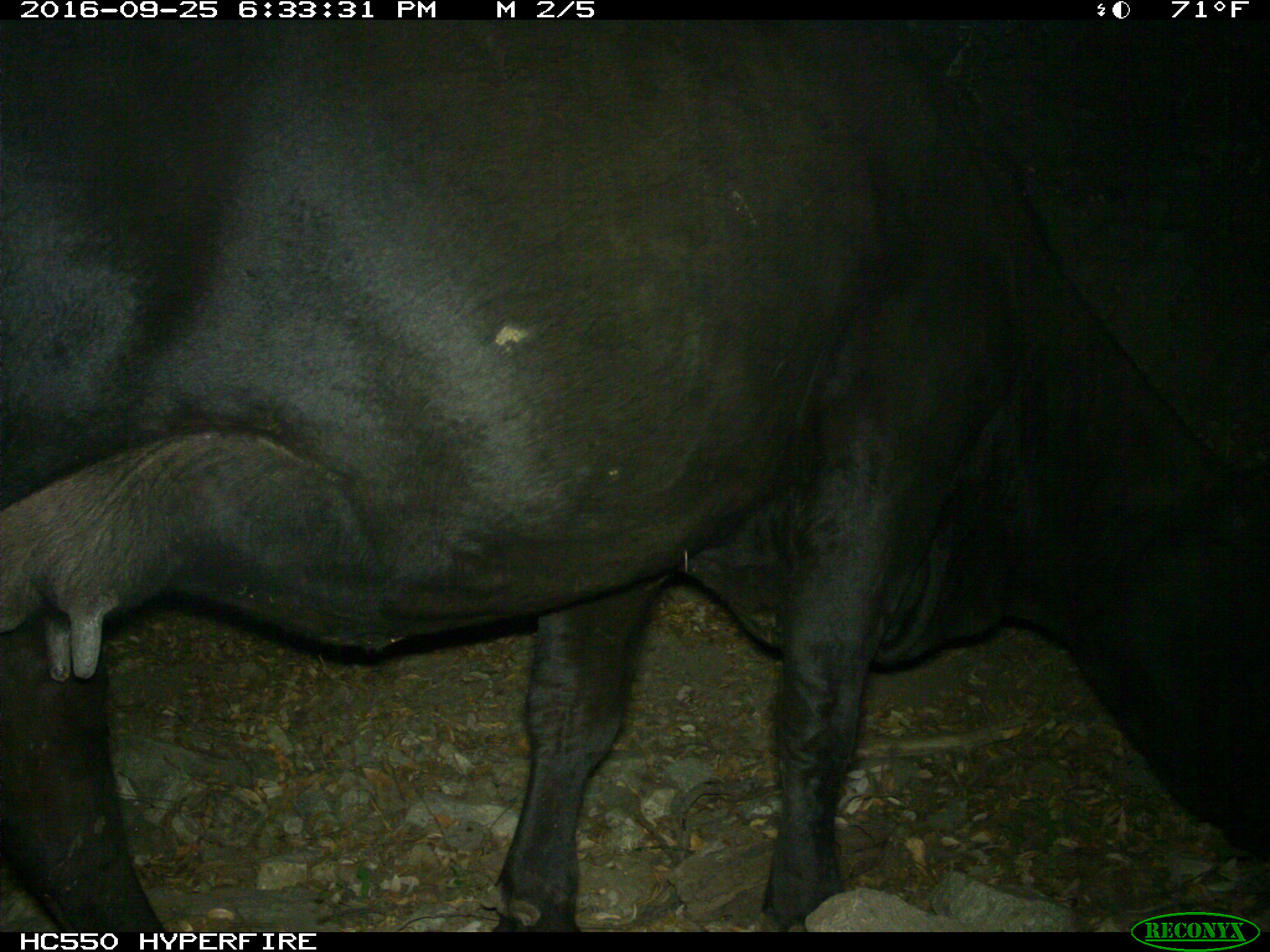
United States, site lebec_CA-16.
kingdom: Animalia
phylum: Chordata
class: Mammalia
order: Artiodactyla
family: Bovidae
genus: Bos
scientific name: Bos taurus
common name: domestic cow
Bos taurus (domestic cow).